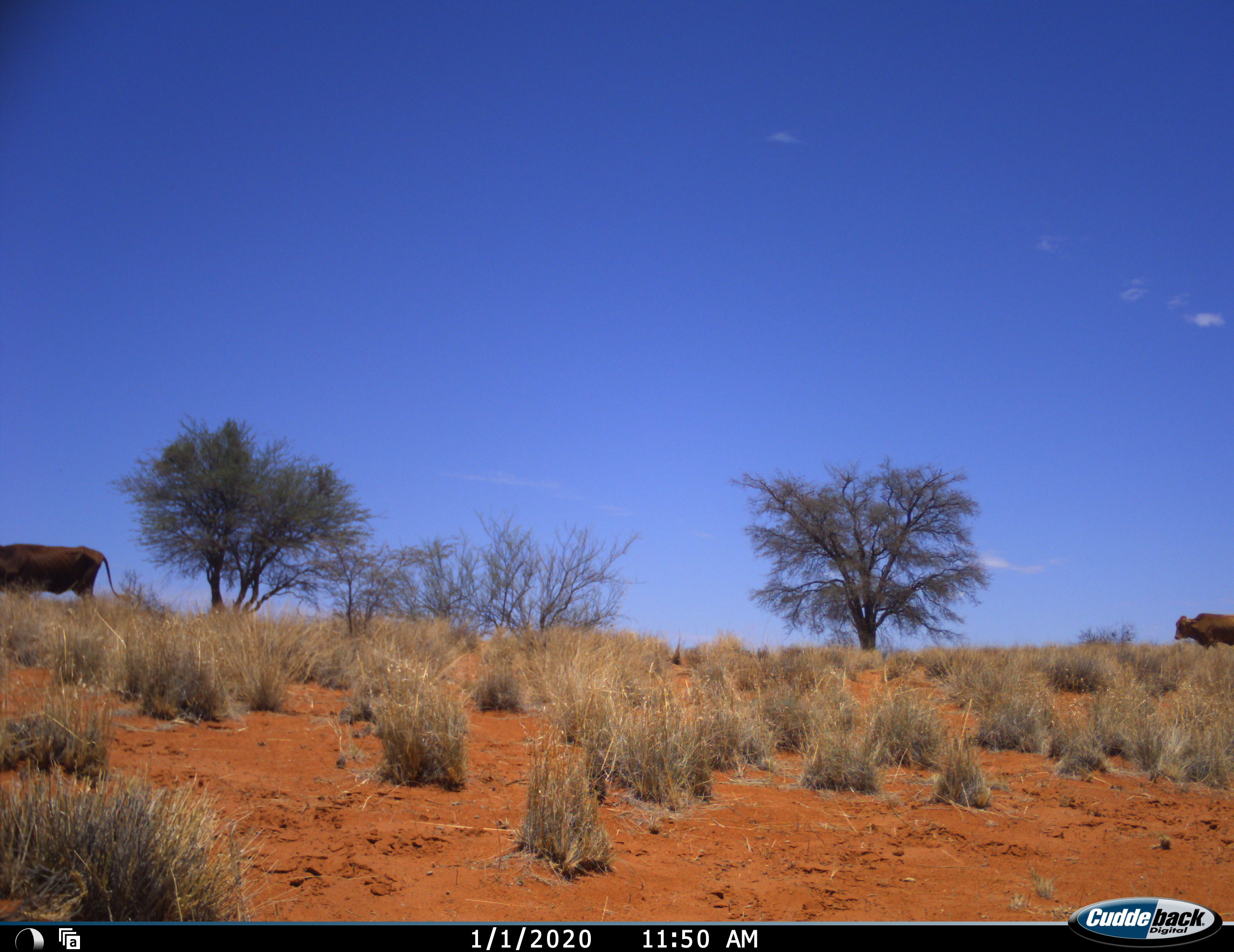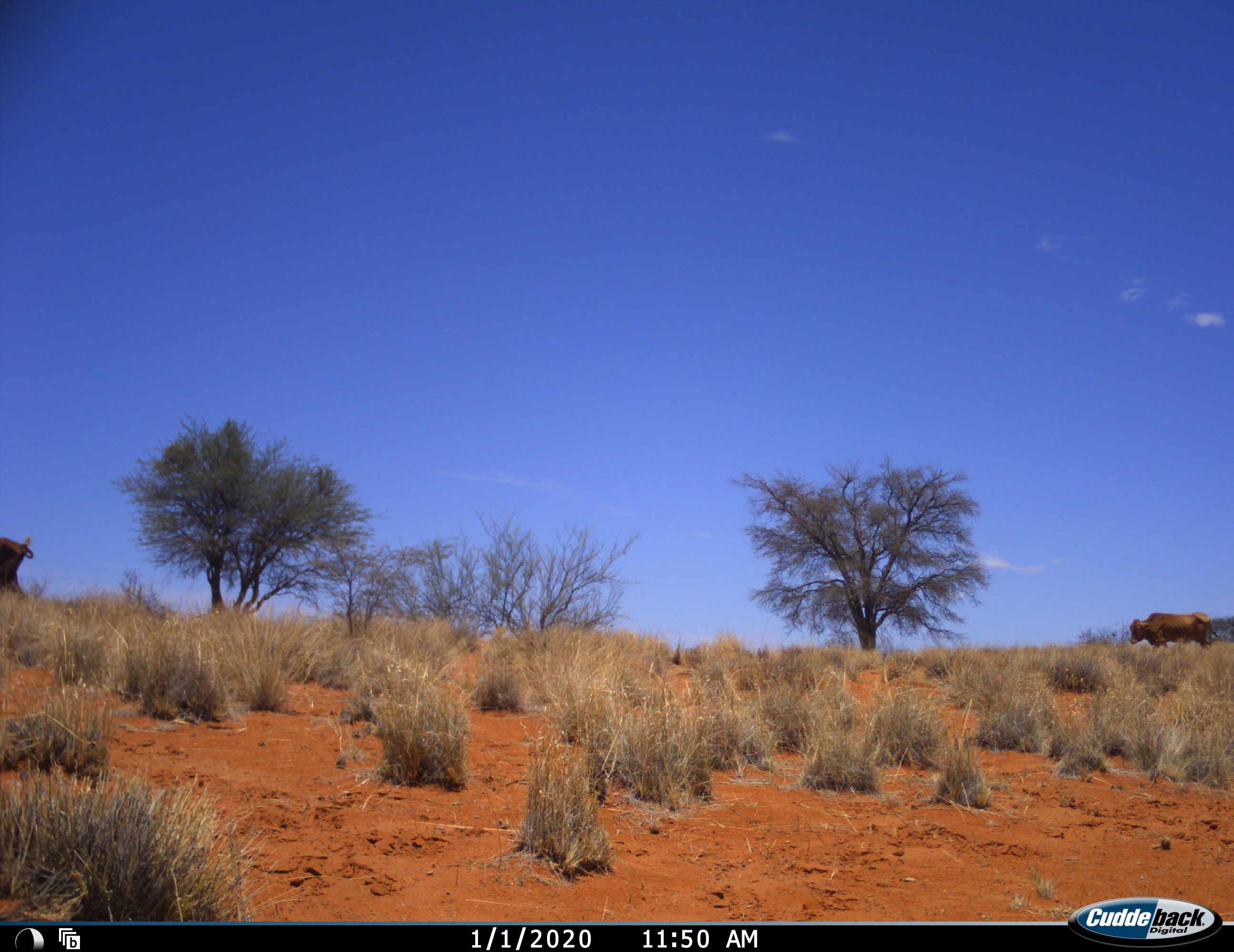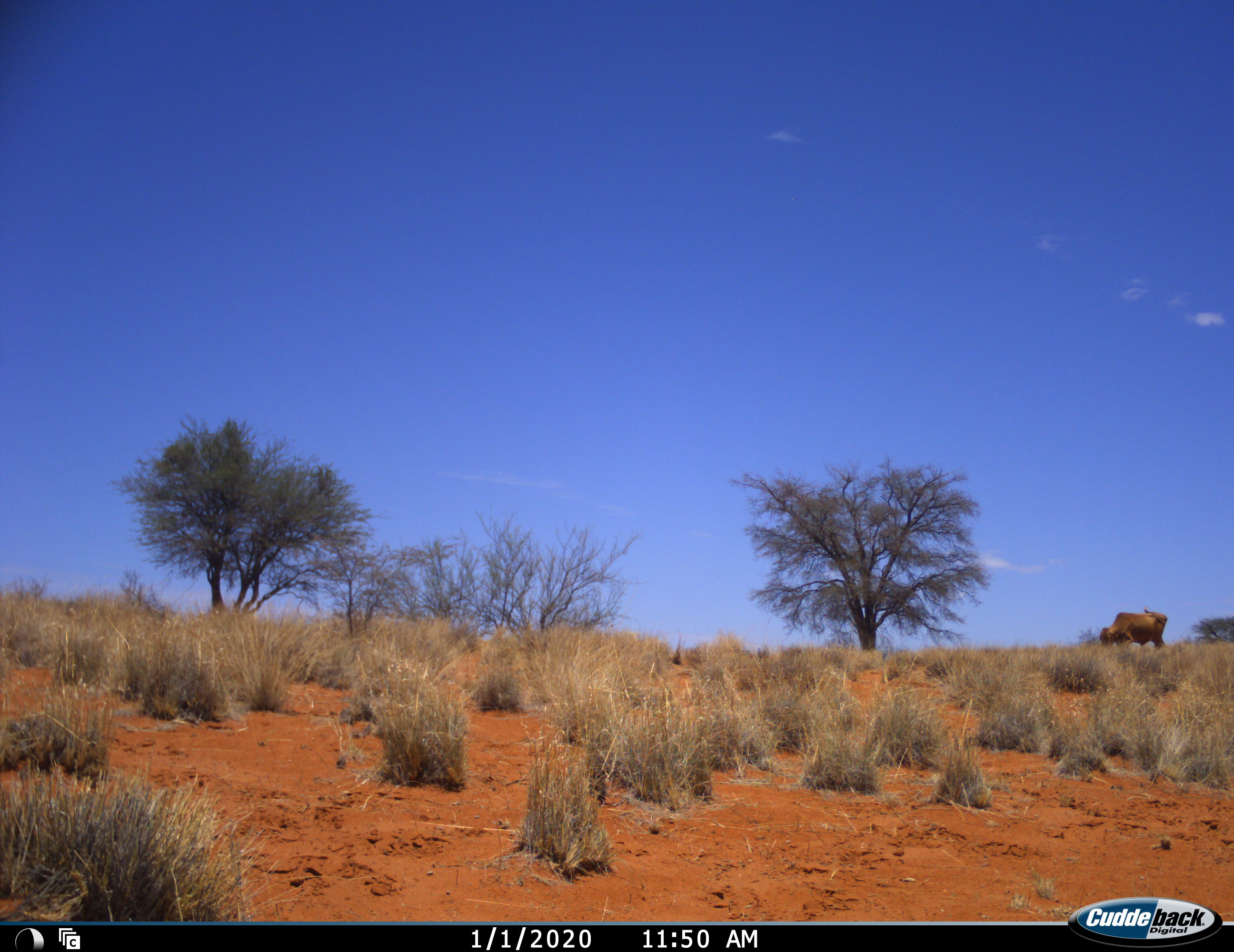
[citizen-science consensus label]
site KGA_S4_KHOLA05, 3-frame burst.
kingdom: Animalia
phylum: Chordata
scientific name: Vertebrata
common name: domestic animal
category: domesticanimal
Domesticanimal (domestic animal) (Vertebrata), count 2. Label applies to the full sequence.